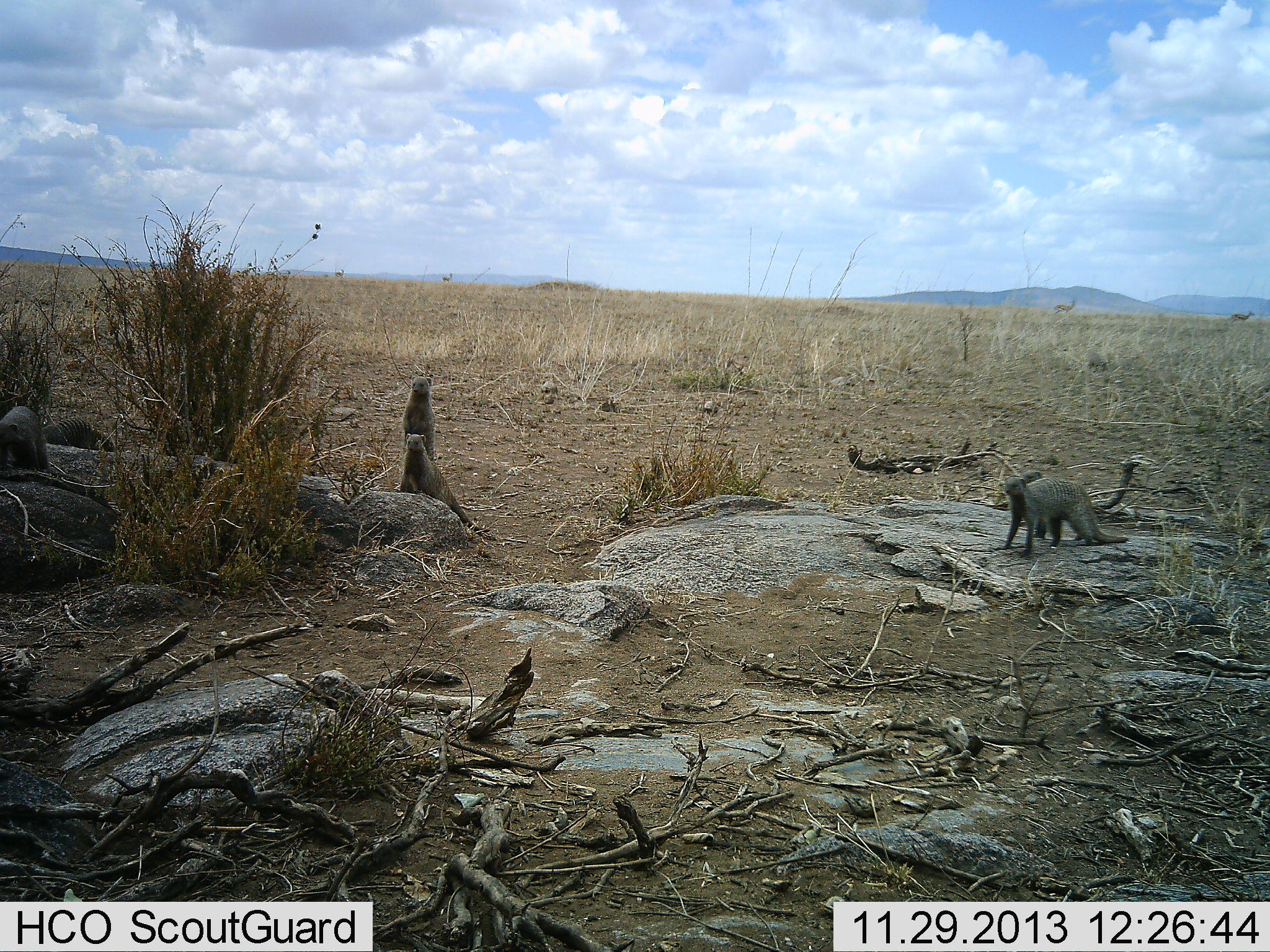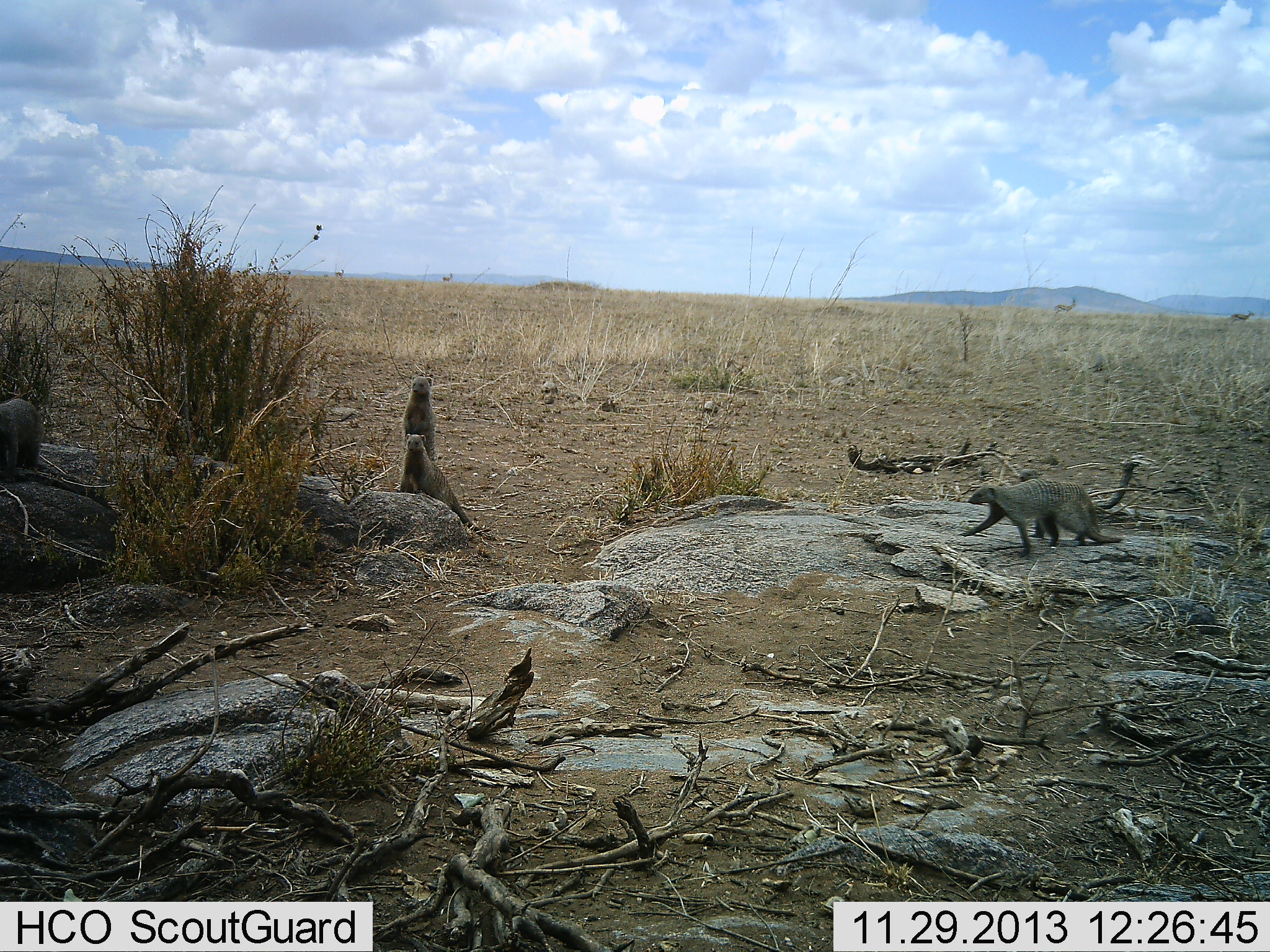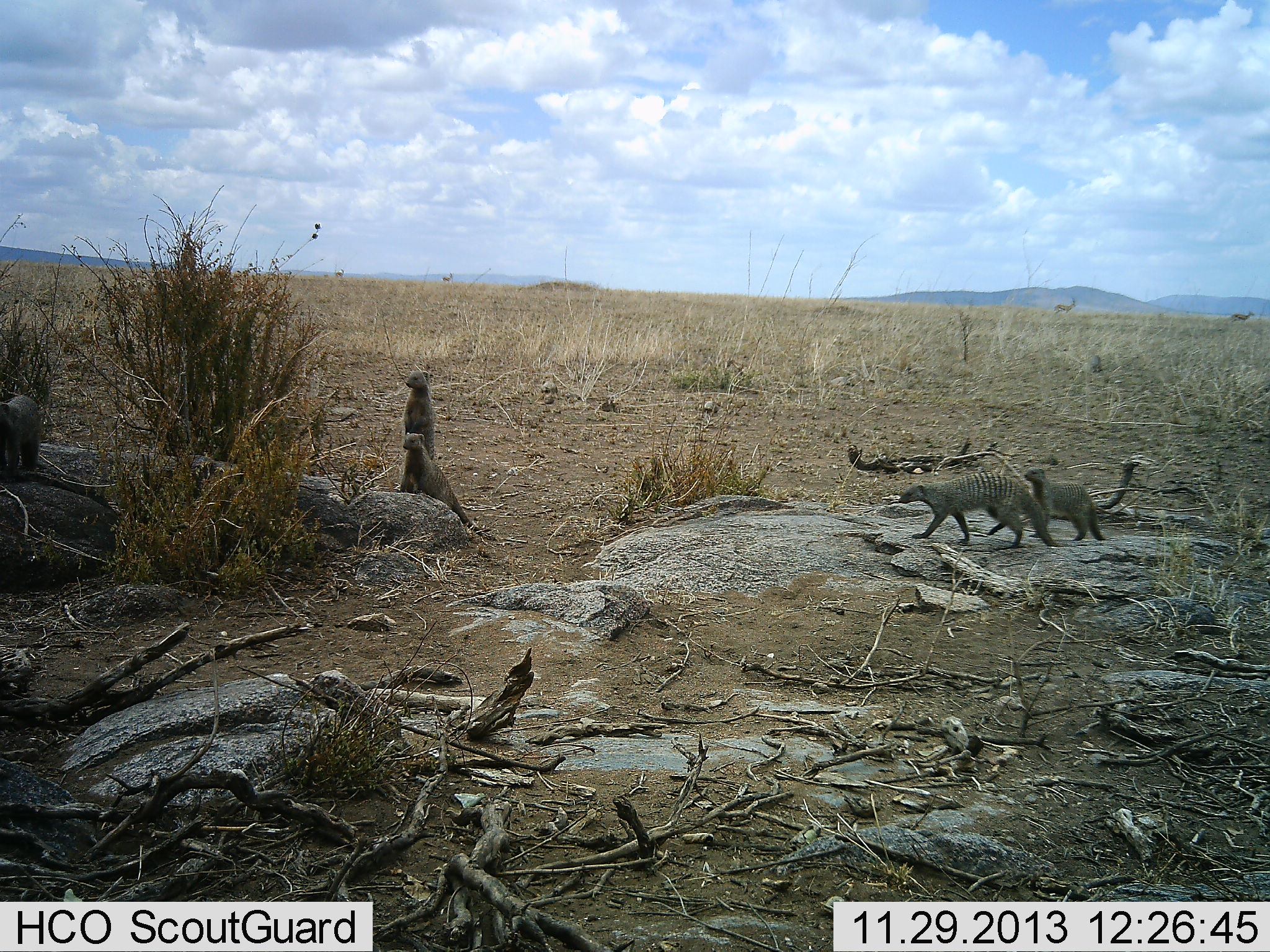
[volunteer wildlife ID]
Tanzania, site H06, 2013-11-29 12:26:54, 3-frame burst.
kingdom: Animalia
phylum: Chordata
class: Mammalia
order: Carnivora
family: Herpestidae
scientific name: Herpestidae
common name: mongoose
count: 6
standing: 90%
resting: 10%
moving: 90%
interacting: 10%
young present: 10%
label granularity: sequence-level